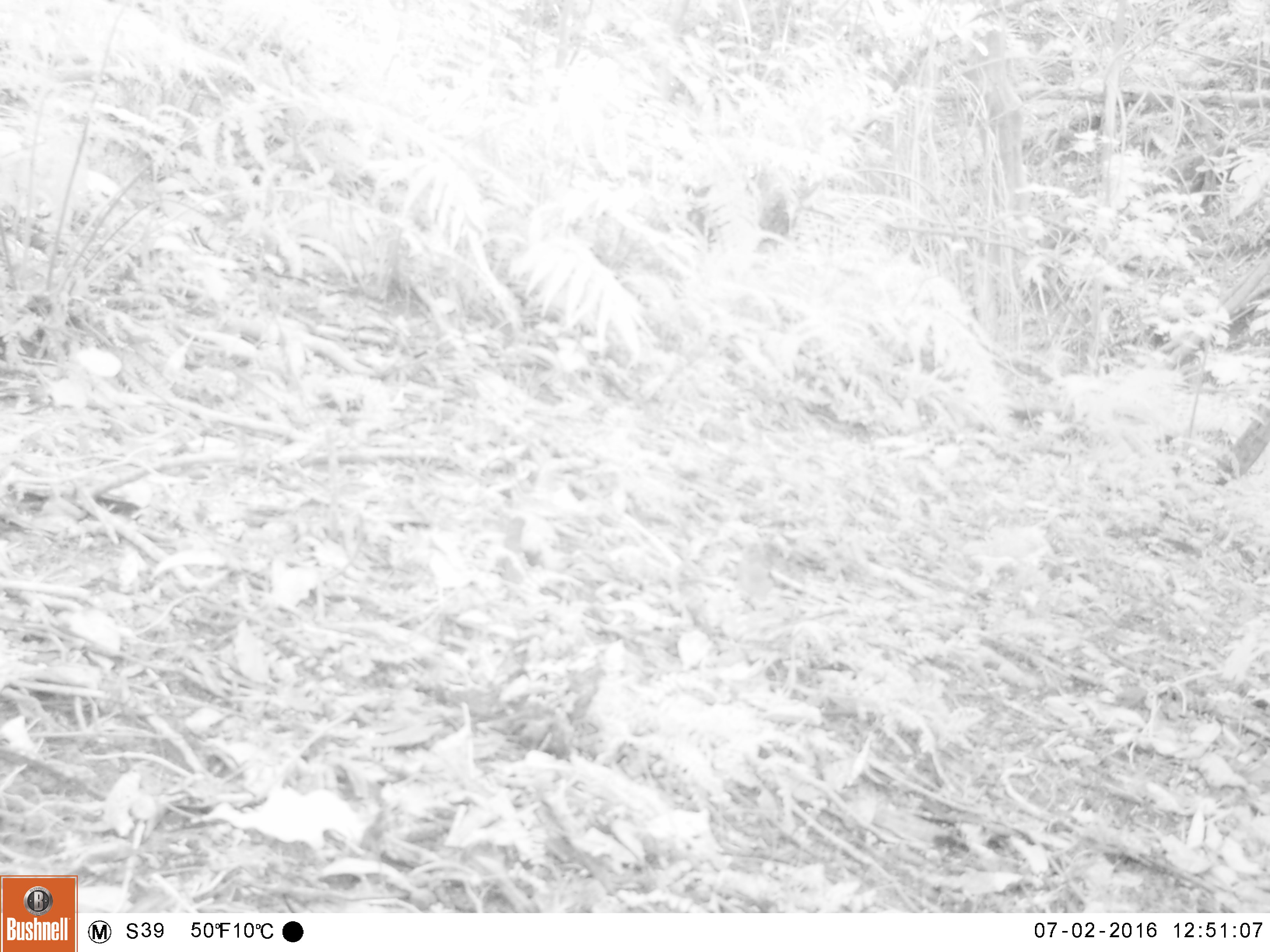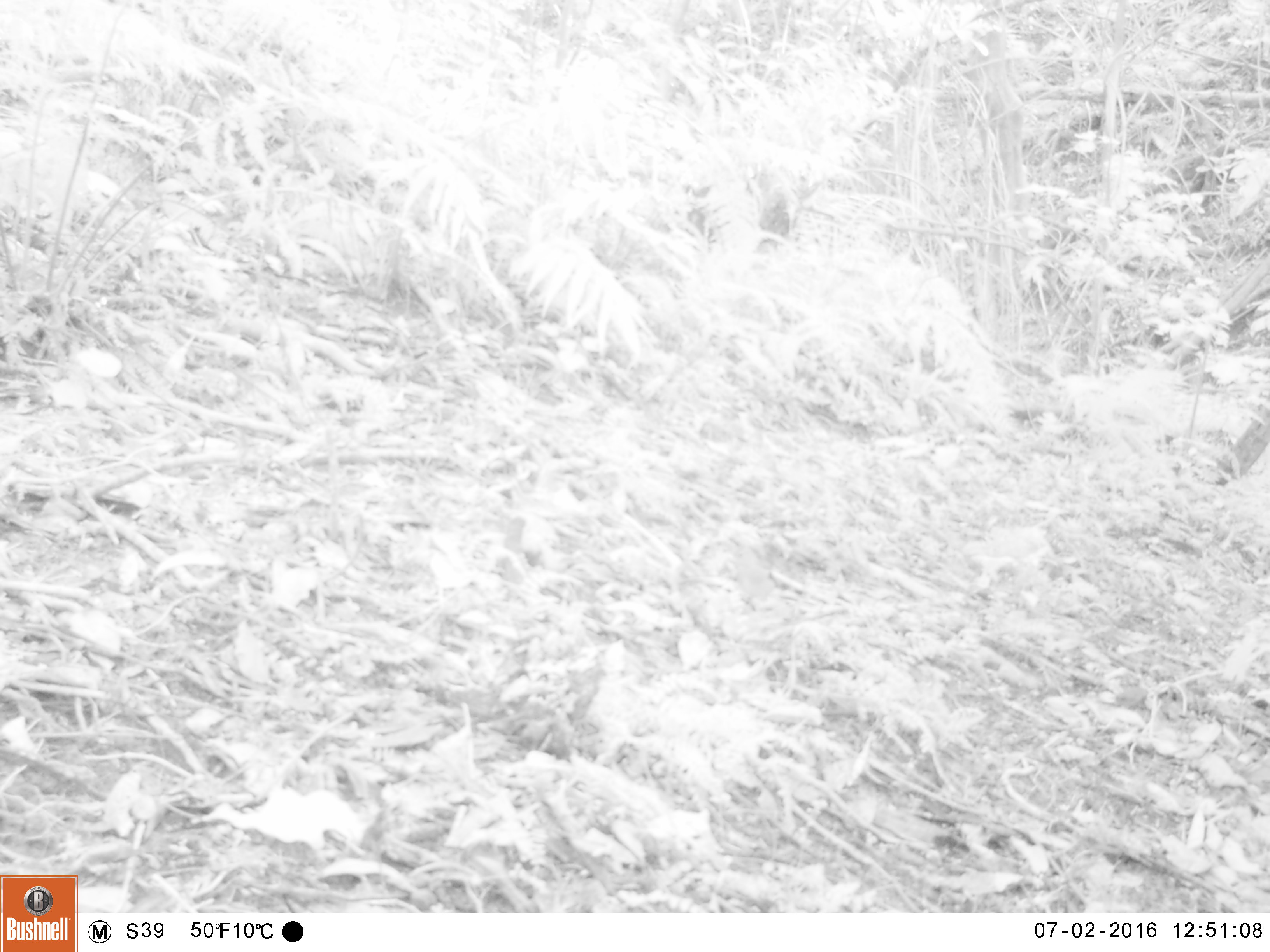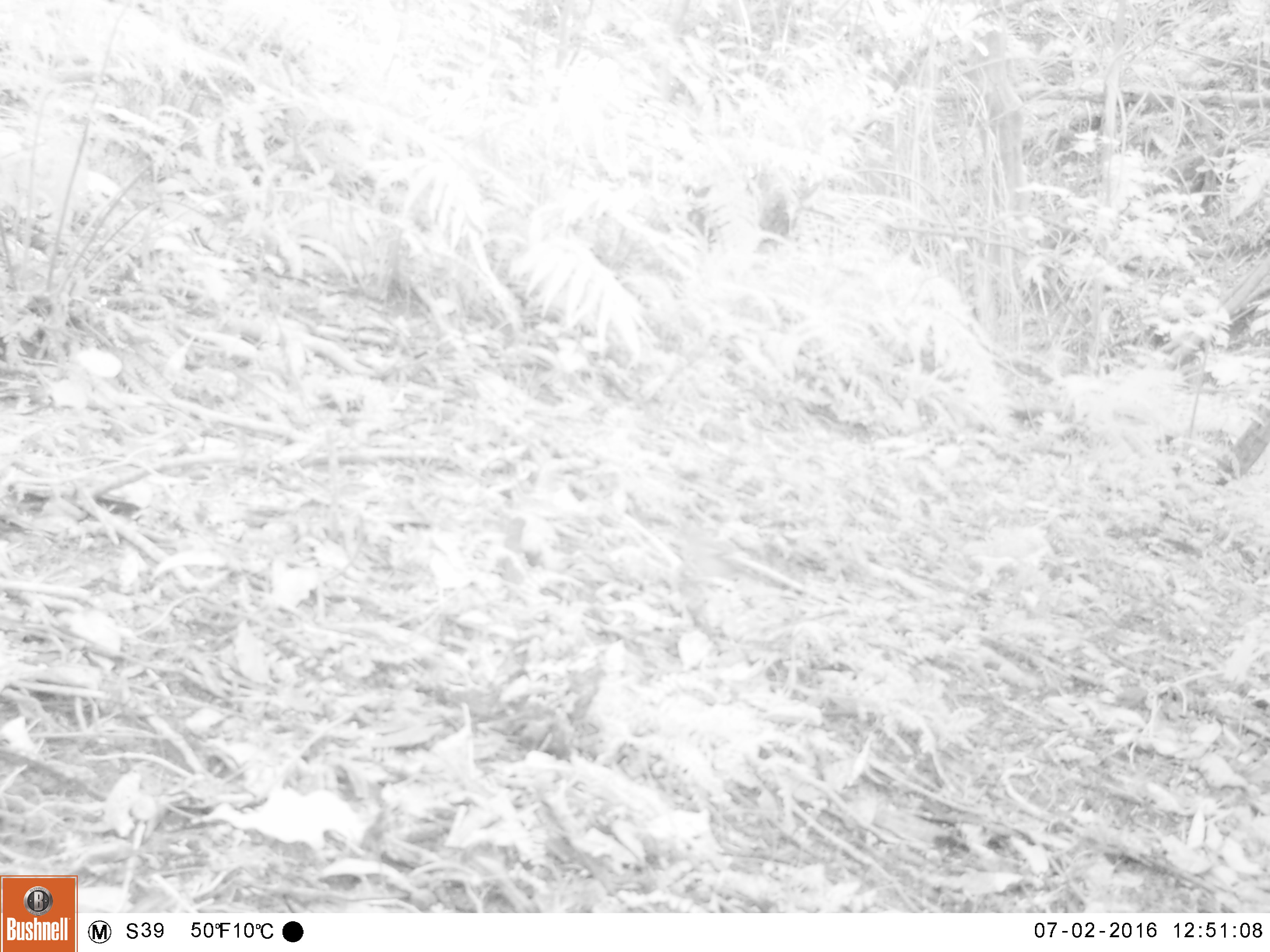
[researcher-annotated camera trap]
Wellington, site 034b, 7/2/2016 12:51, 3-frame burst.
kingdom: Animalia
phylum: Chordata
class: Aves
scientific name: Aves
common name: bird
Bird (Aves).